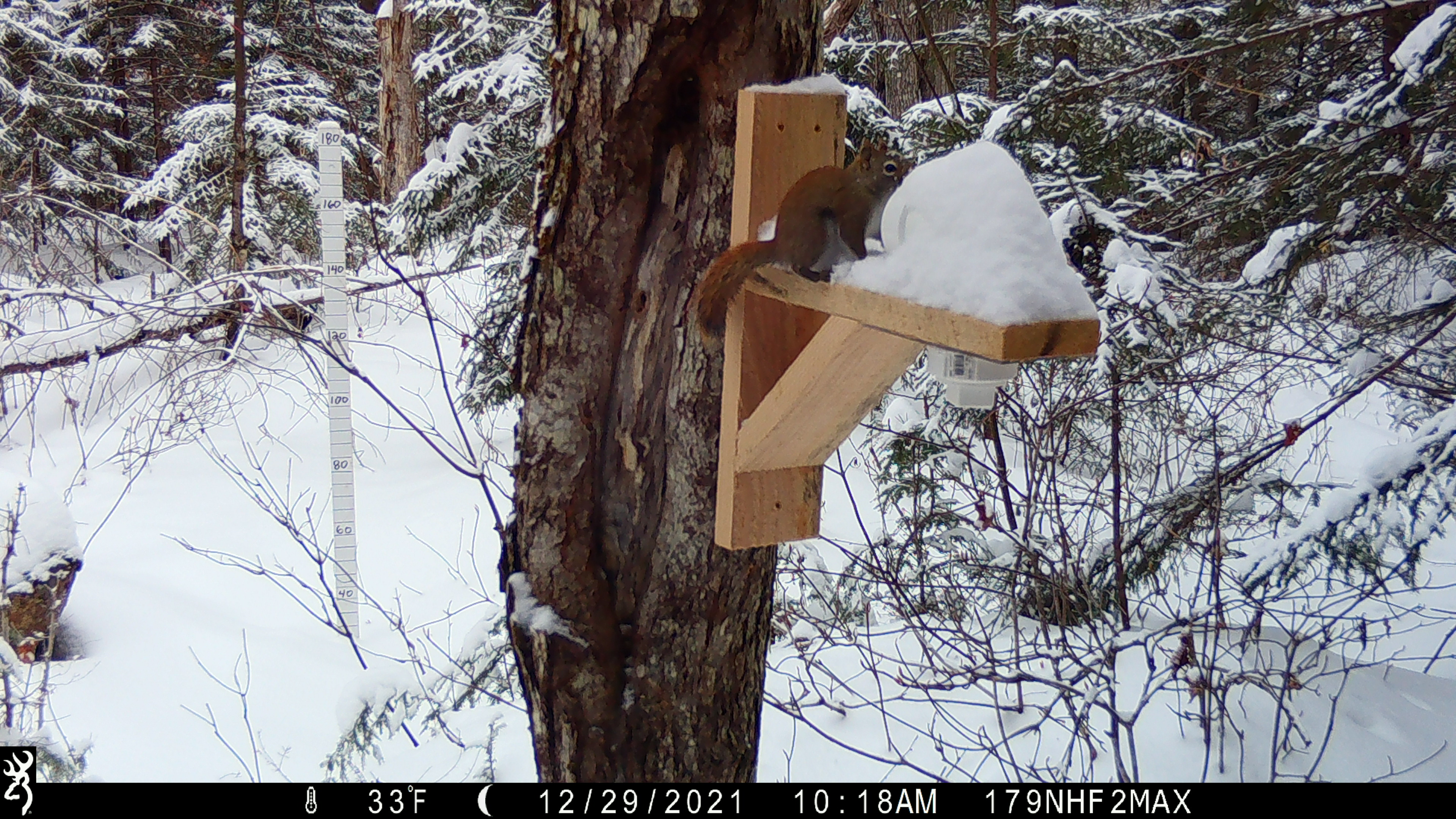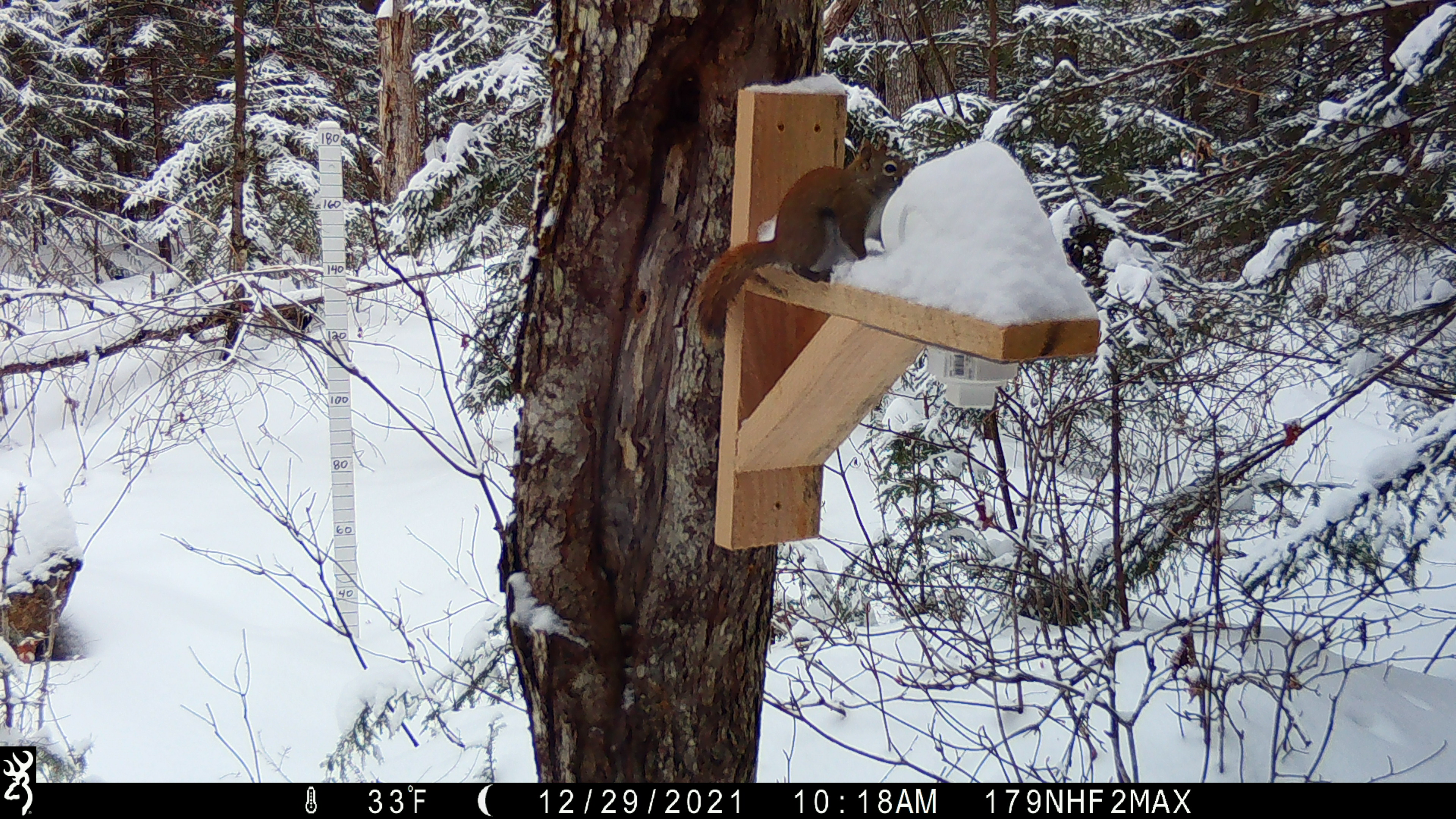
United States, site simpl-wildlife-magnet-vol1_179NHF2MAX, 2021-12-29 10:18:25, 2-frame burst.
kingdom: Animalia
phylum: Chordata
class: Mammalia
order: Rodentia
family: Sciuridae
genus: Tamiasciurus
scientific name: Tamiasciurus hudsonicus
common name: red squirrel